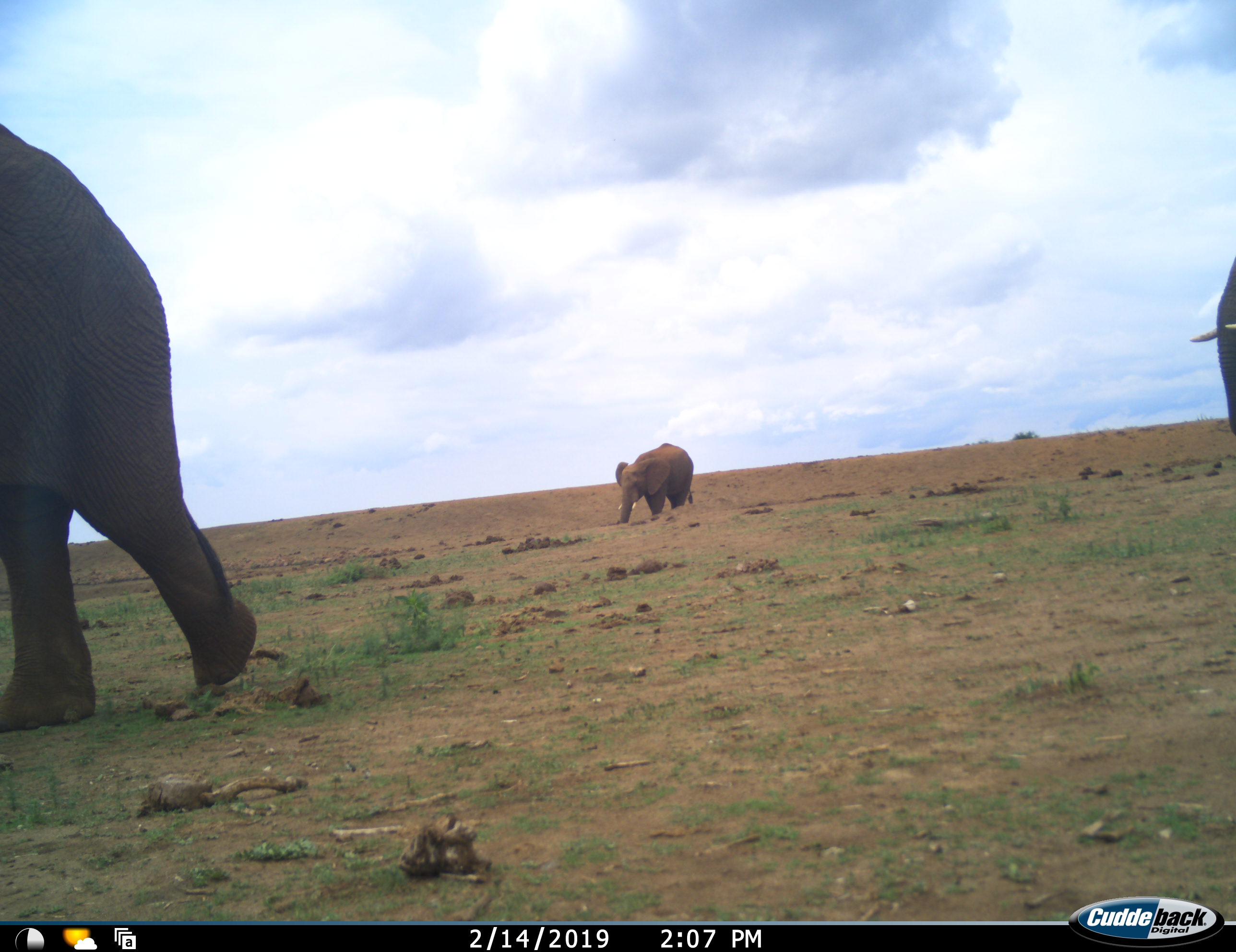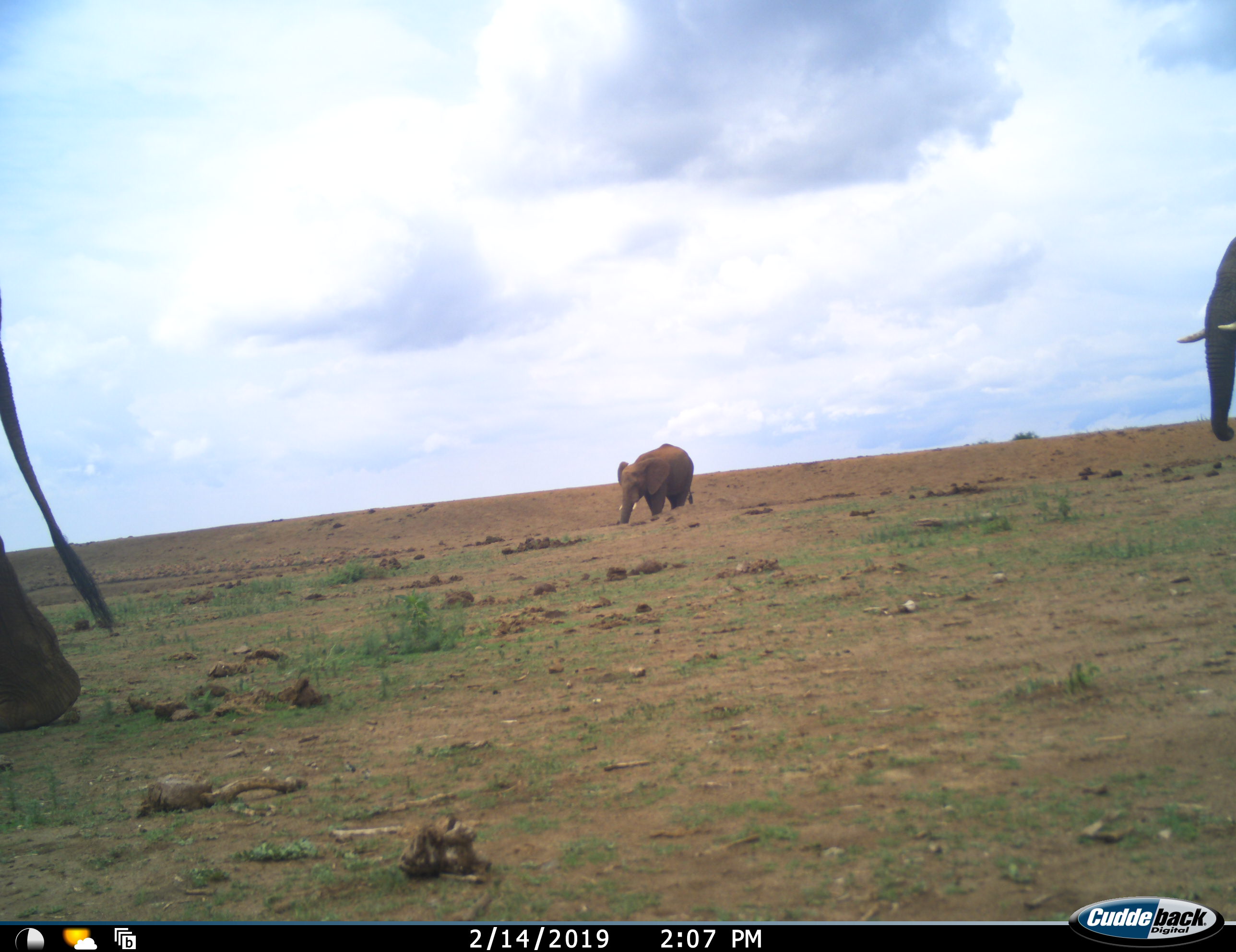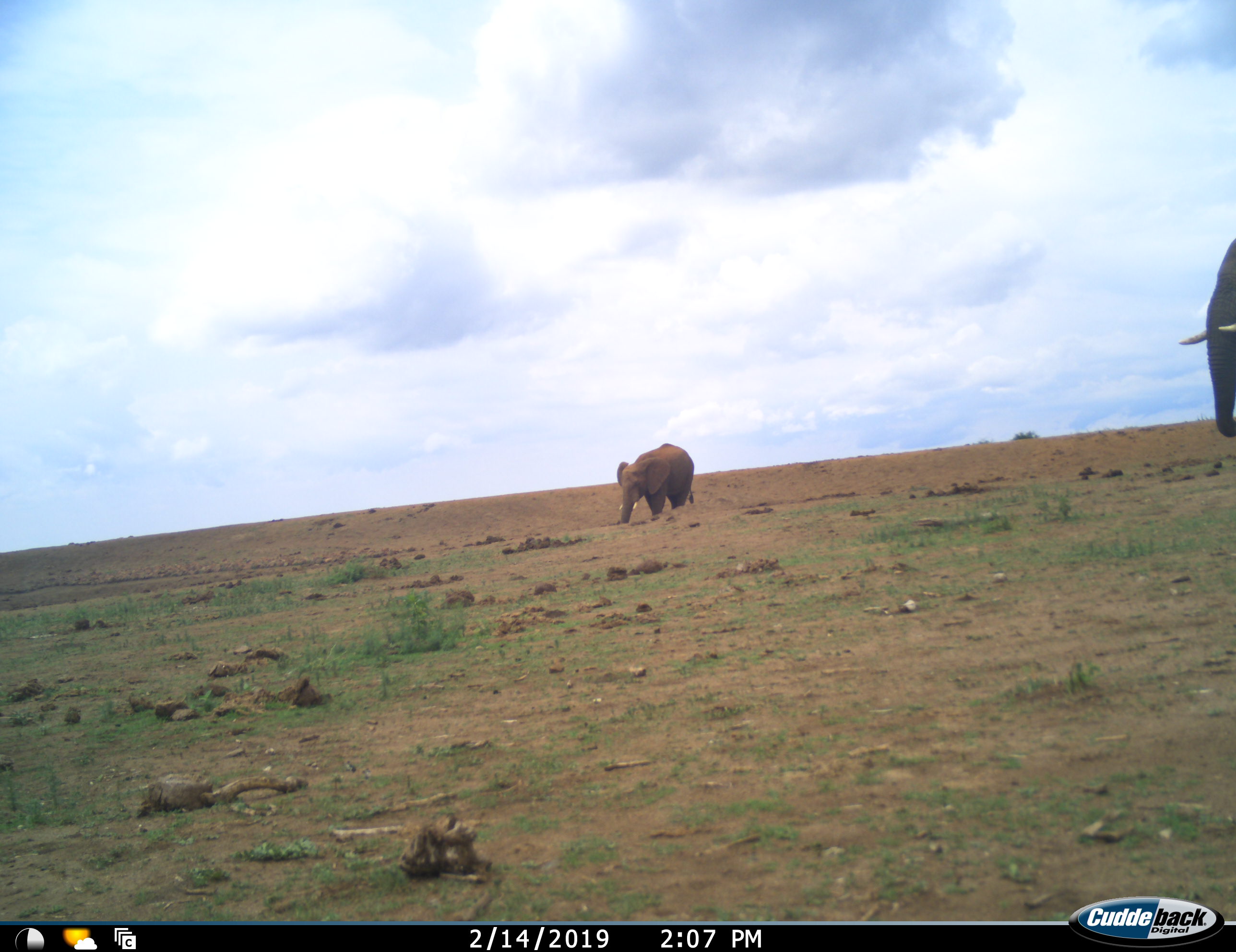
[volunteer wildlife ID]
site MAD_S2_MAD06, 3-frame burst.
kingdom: Animalia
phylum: Chordata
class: Mammalia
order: Proboscidea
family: Elephantidae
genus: Loxodonta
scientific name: Loxodonta africana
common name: african bush elephant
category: elephant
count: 3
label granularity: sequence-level